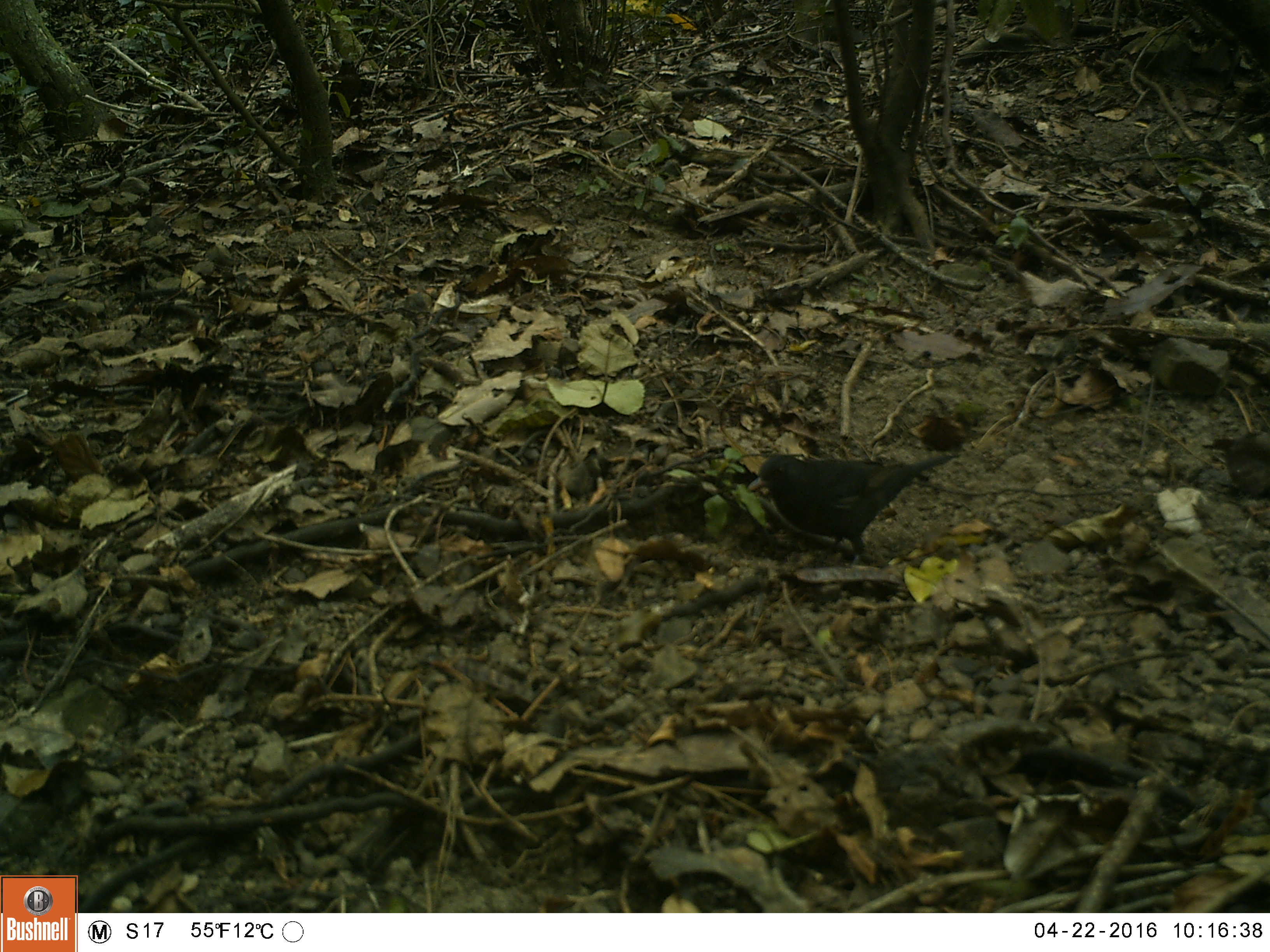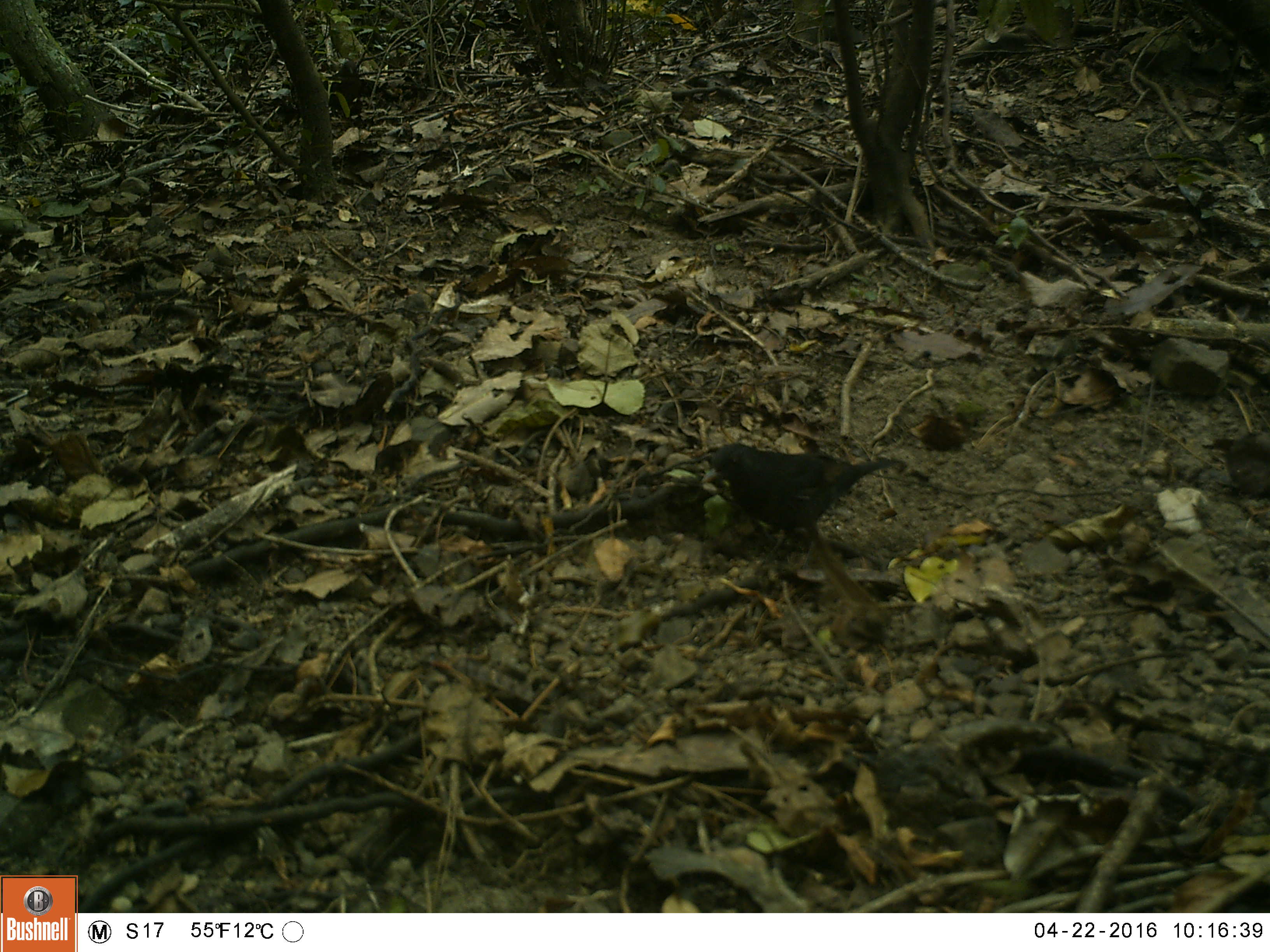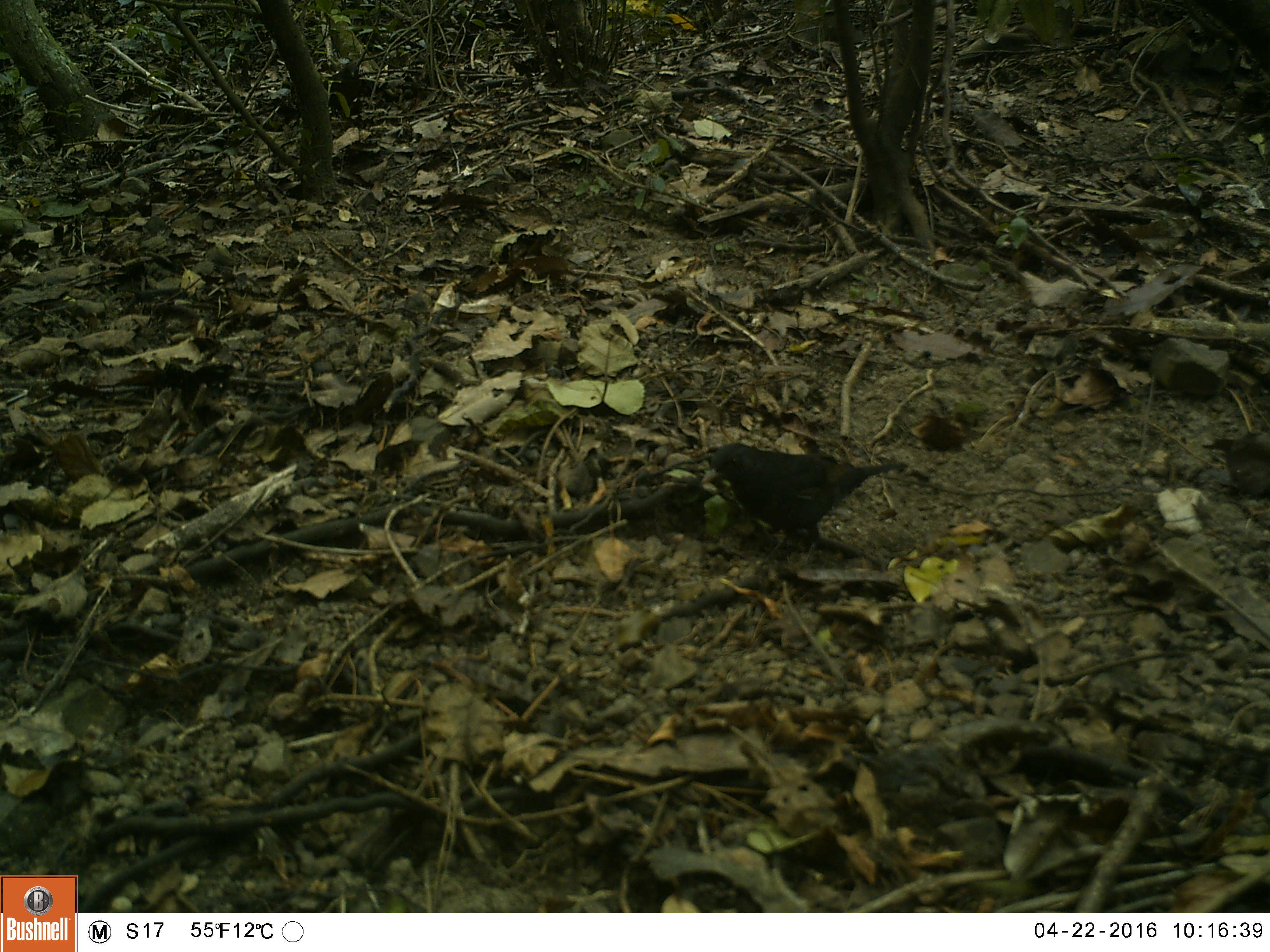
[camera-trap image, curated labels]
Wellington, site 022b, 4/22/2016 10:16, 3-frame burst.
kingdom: Animalia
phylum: Chordata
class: Aves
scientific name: Aves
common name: bird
Bird (Aves).